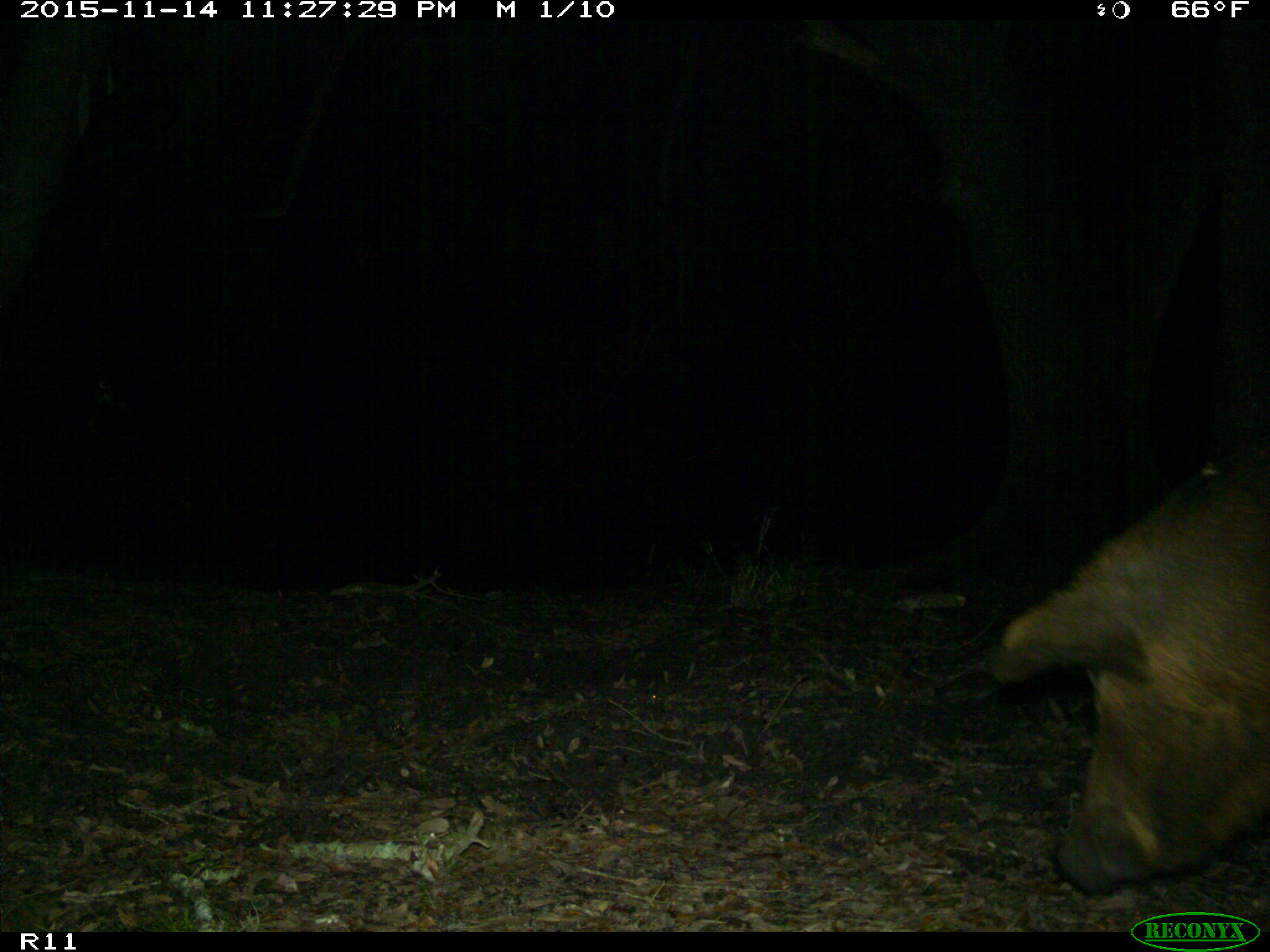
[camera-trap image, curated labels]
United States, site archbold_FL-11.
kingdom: Animalia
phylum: Chordata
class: Mammalia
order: Artiodactyla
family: Suidae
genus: Sus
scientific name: Sus scrofa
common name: wild boar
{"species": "Sus scrofa (wild boar)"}